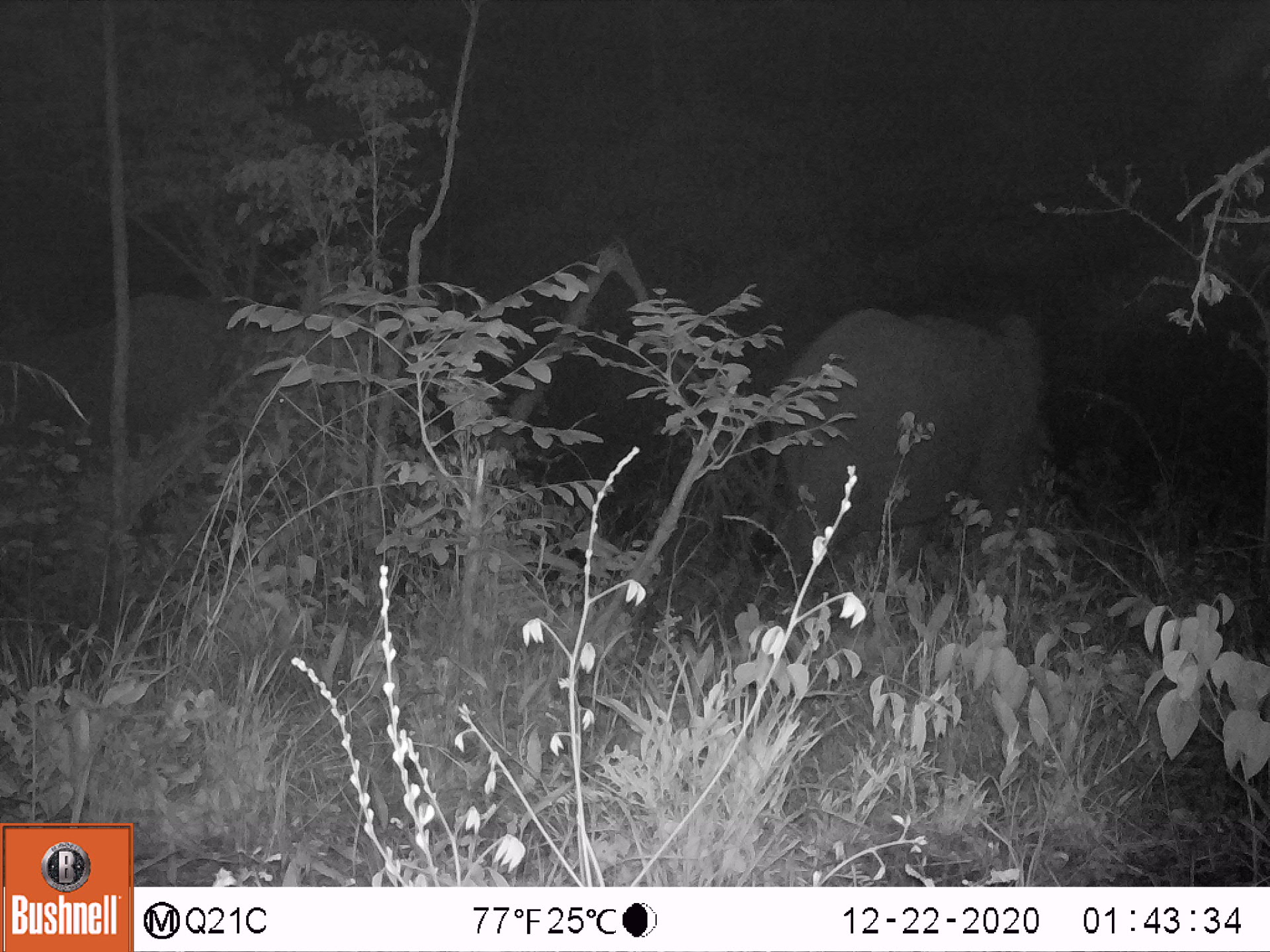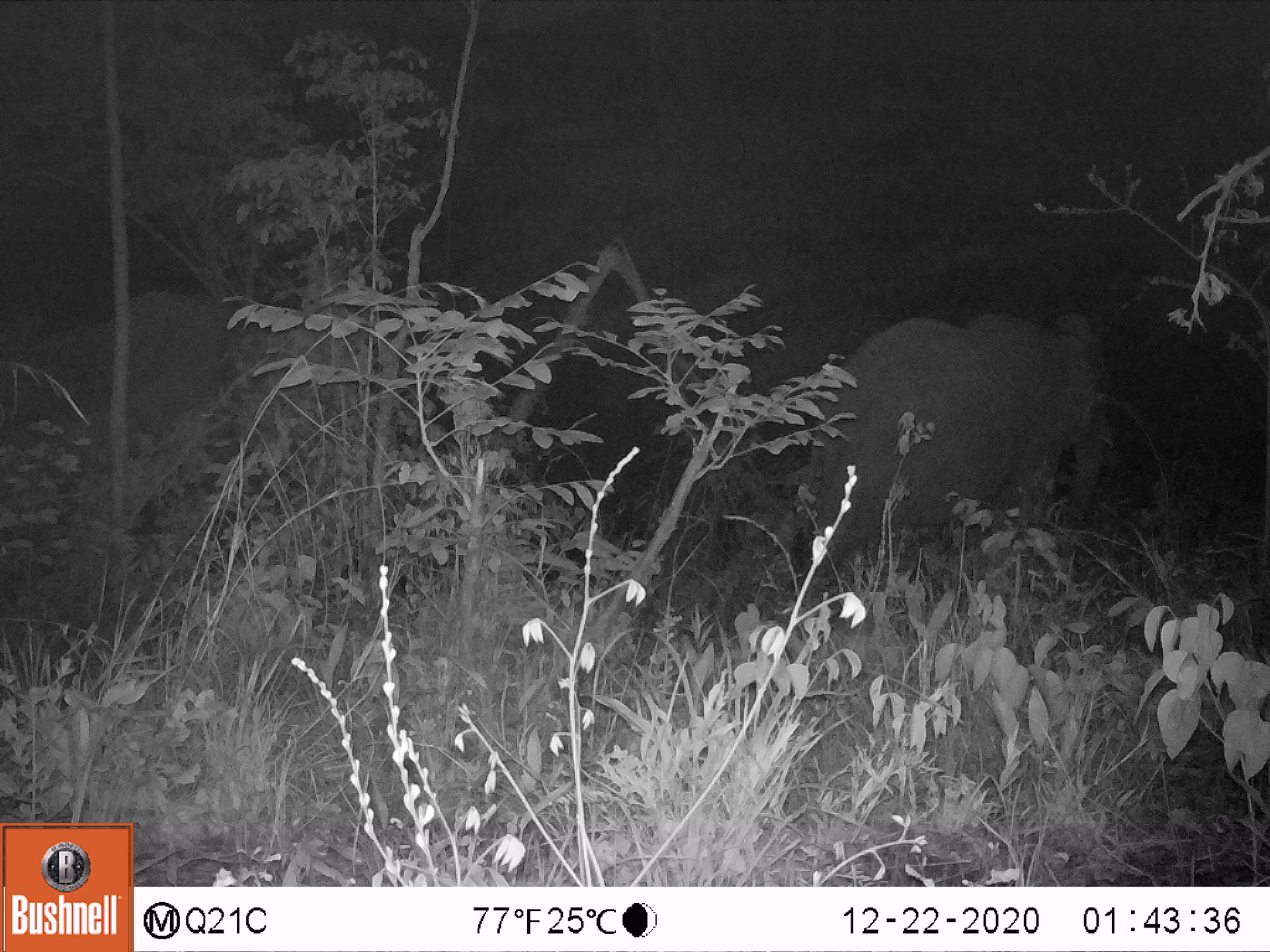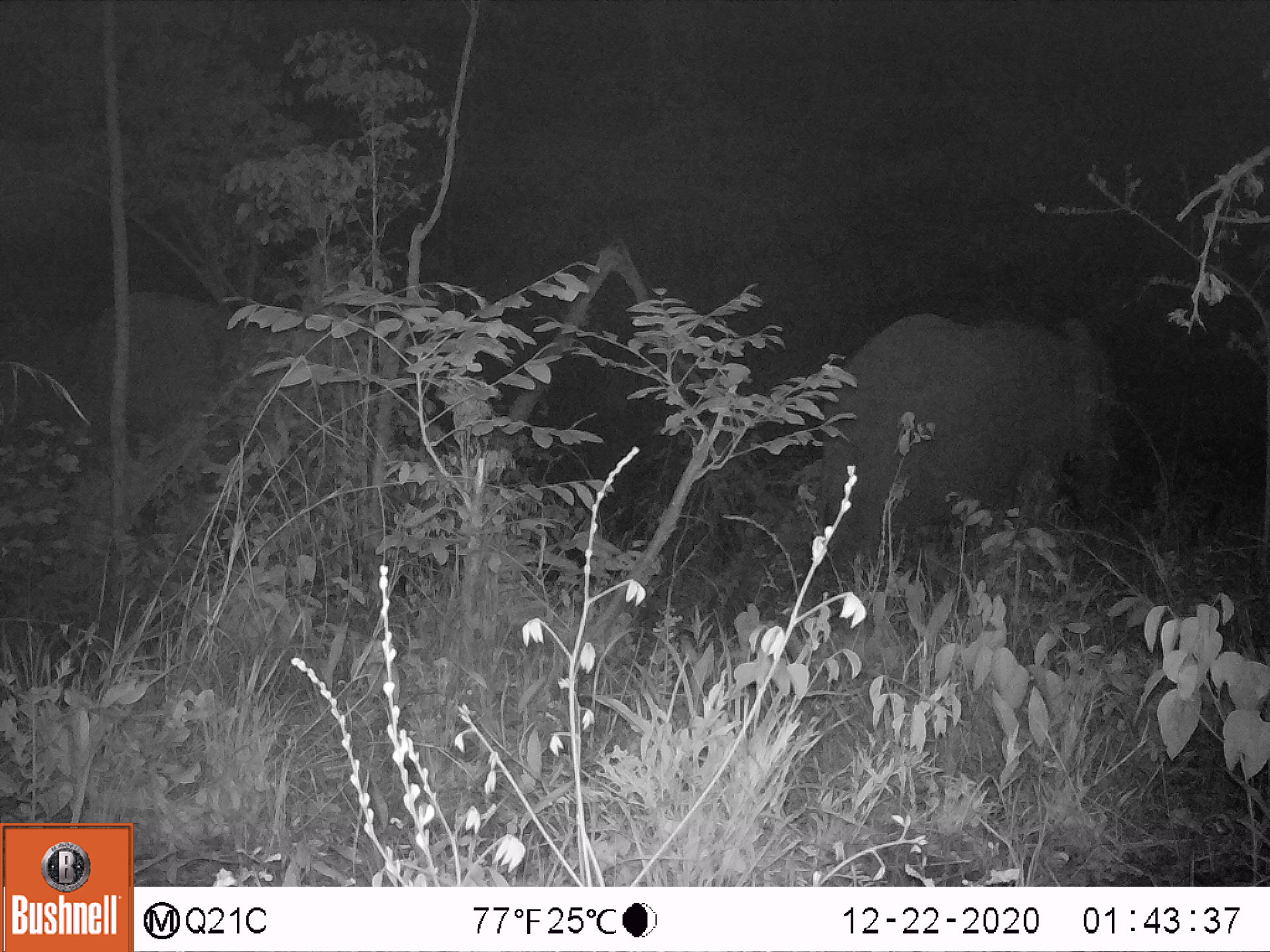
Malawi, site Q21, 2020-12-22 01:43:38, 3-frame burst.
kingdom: Animalia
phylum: Chordata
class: Mammalia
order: Proboscidea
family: Elephantidae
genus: Loxodonta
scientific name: Loxodonta africana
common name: african savanna elephant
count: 2